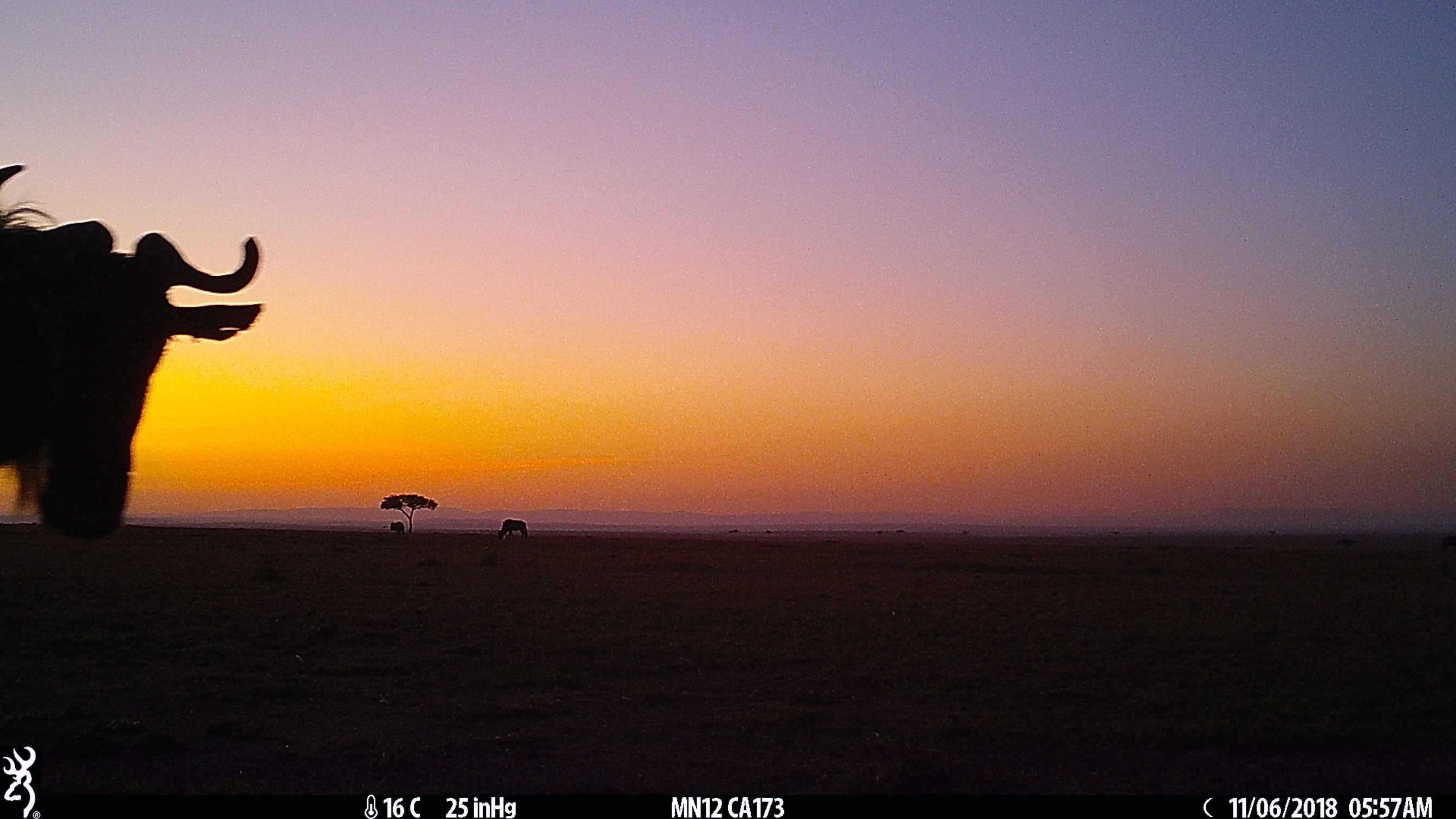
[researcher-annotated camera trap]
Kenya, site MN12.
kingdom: Animalia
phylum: Chordata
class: Mammalia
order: Artiodactyla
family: Bovidae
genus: Connochaetes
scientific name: Connochaetes taurinus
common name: blue wildebeest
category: wildebeest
Wildebeest (blue wildebeest) (Connochaetes taurinus).